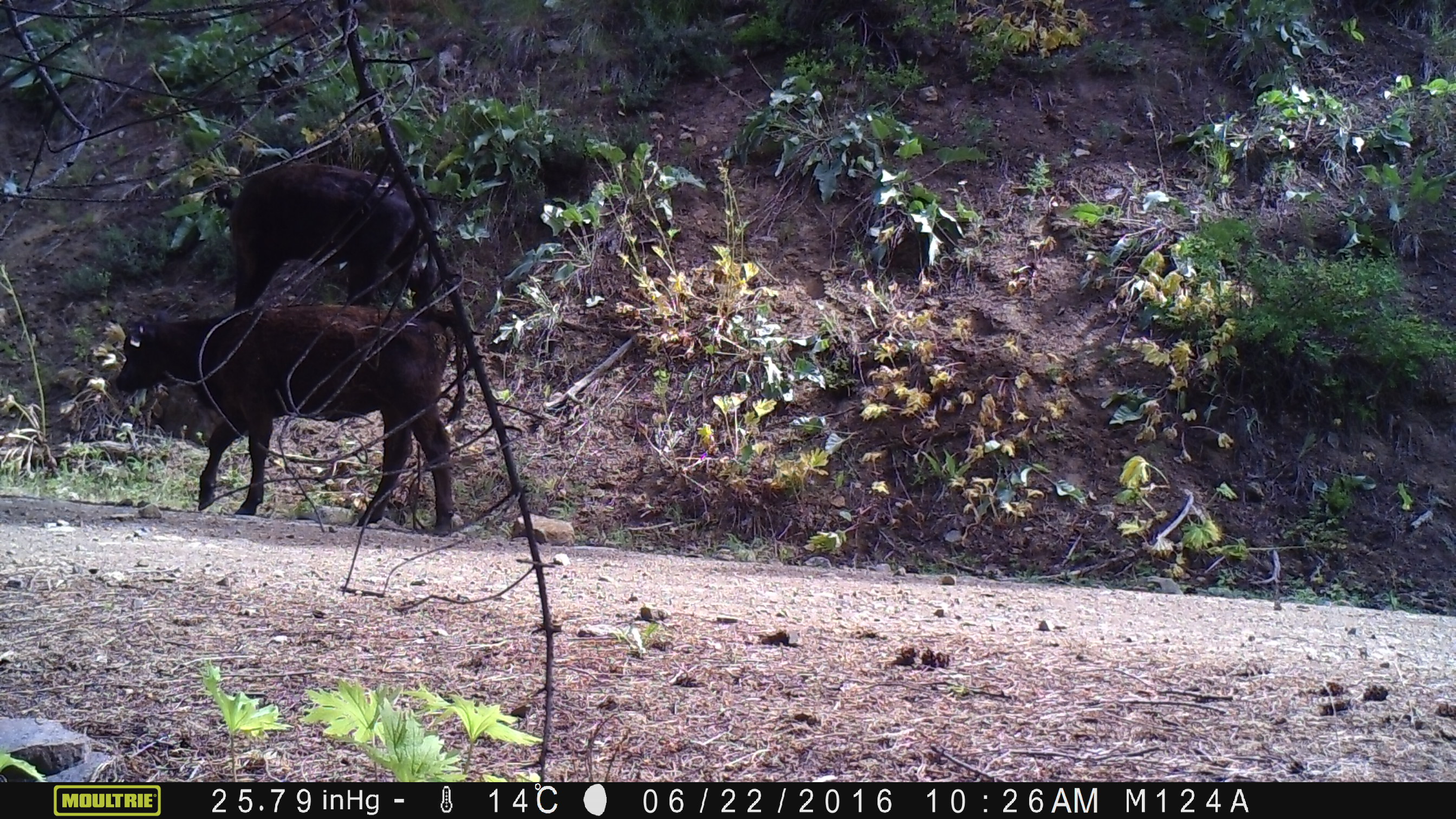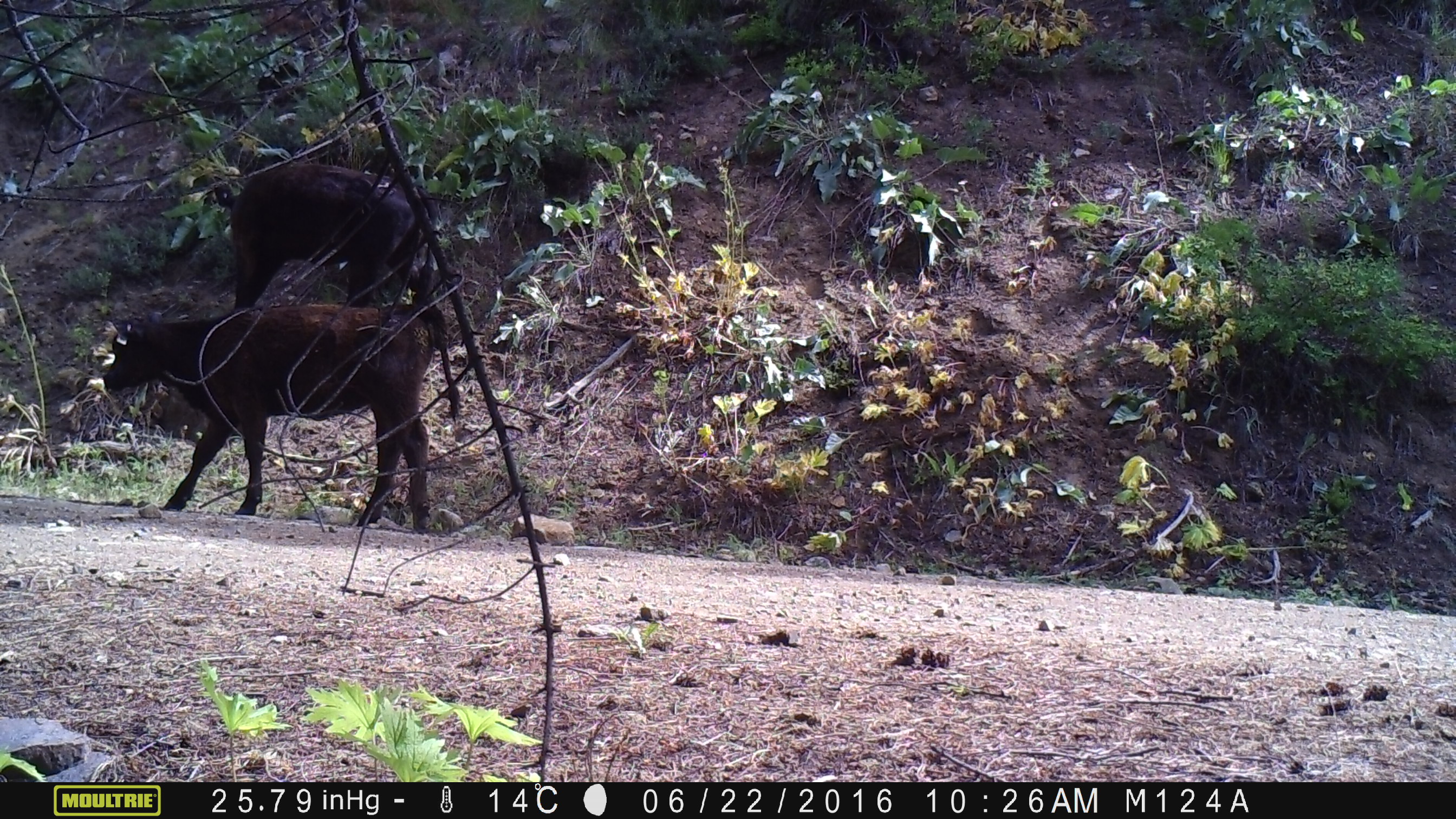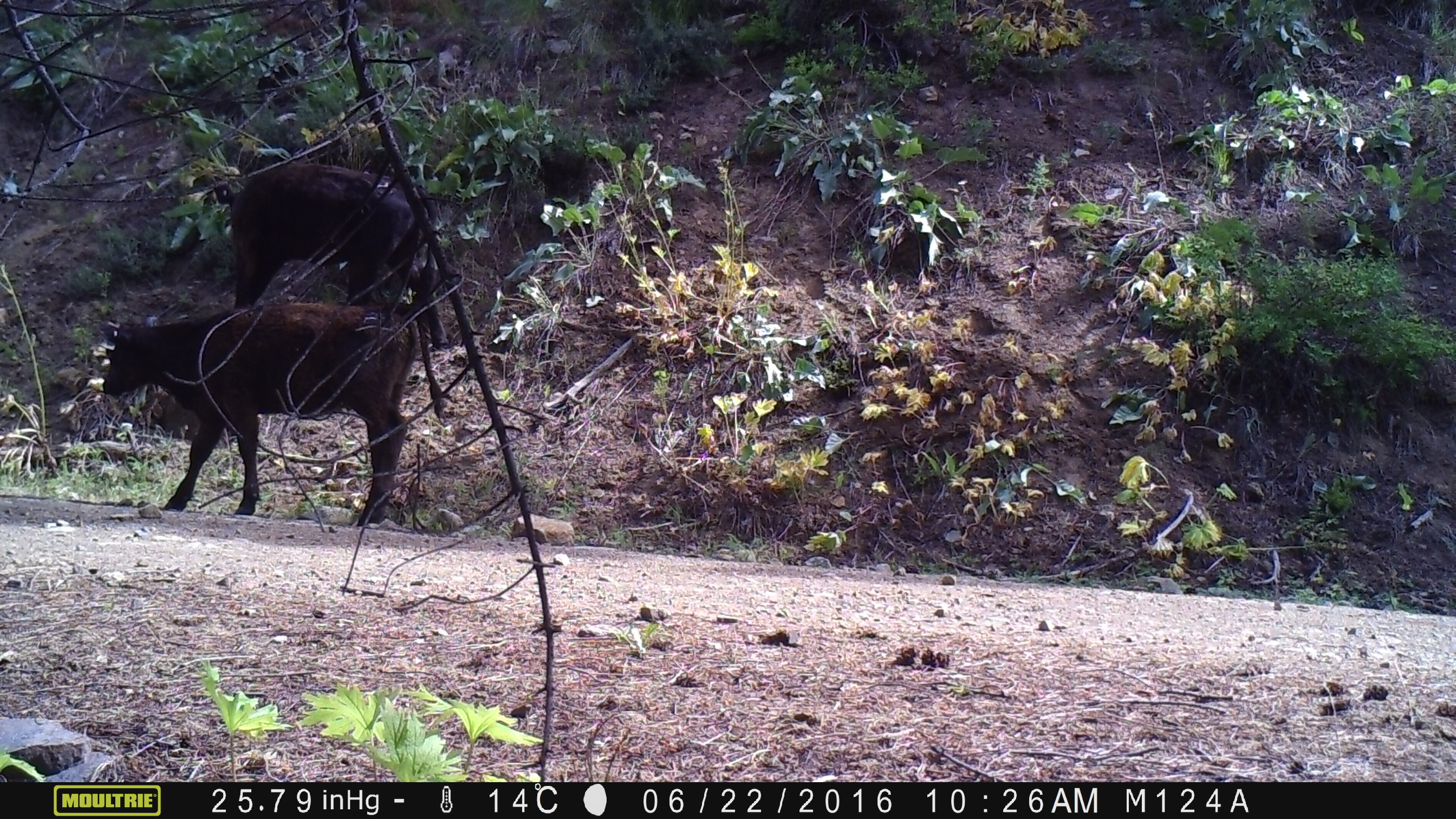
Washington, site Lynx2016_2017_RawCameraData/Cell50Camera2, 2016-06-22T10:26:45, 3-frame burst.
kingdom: Animalia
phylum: Chordata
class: Mammalia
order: Artiodactyla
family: Bovidae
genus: Bos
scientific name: Bos taurus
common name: domestic cattle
Domestic cattle (Bos taurus). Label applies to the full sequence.